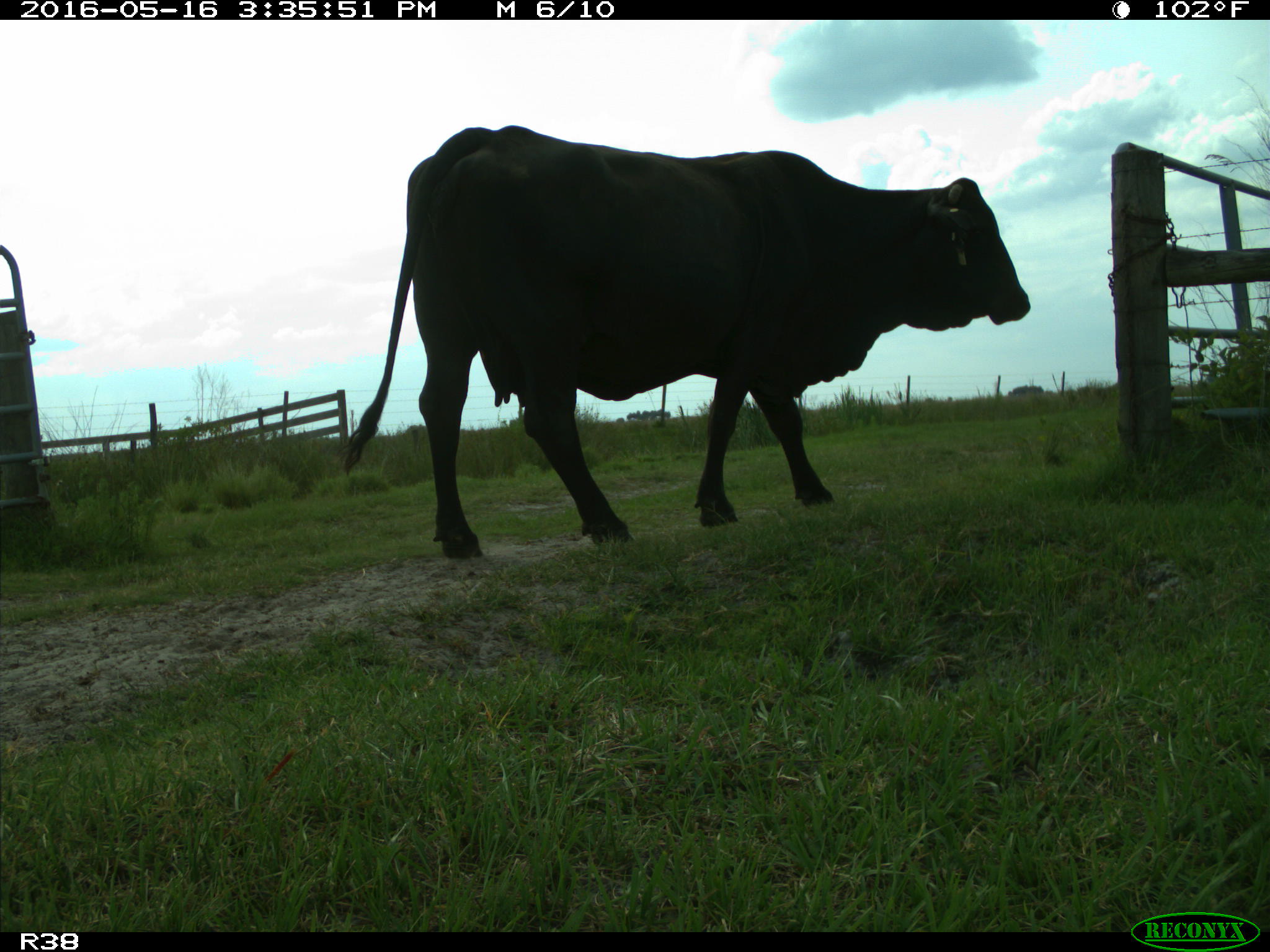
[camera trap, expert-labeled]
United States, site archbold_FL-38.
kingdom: Animalia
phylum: Chordata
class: Mammalia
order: Artiodactyla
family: Bovidae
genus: Bos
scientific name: Bos taurus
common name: domestic cow